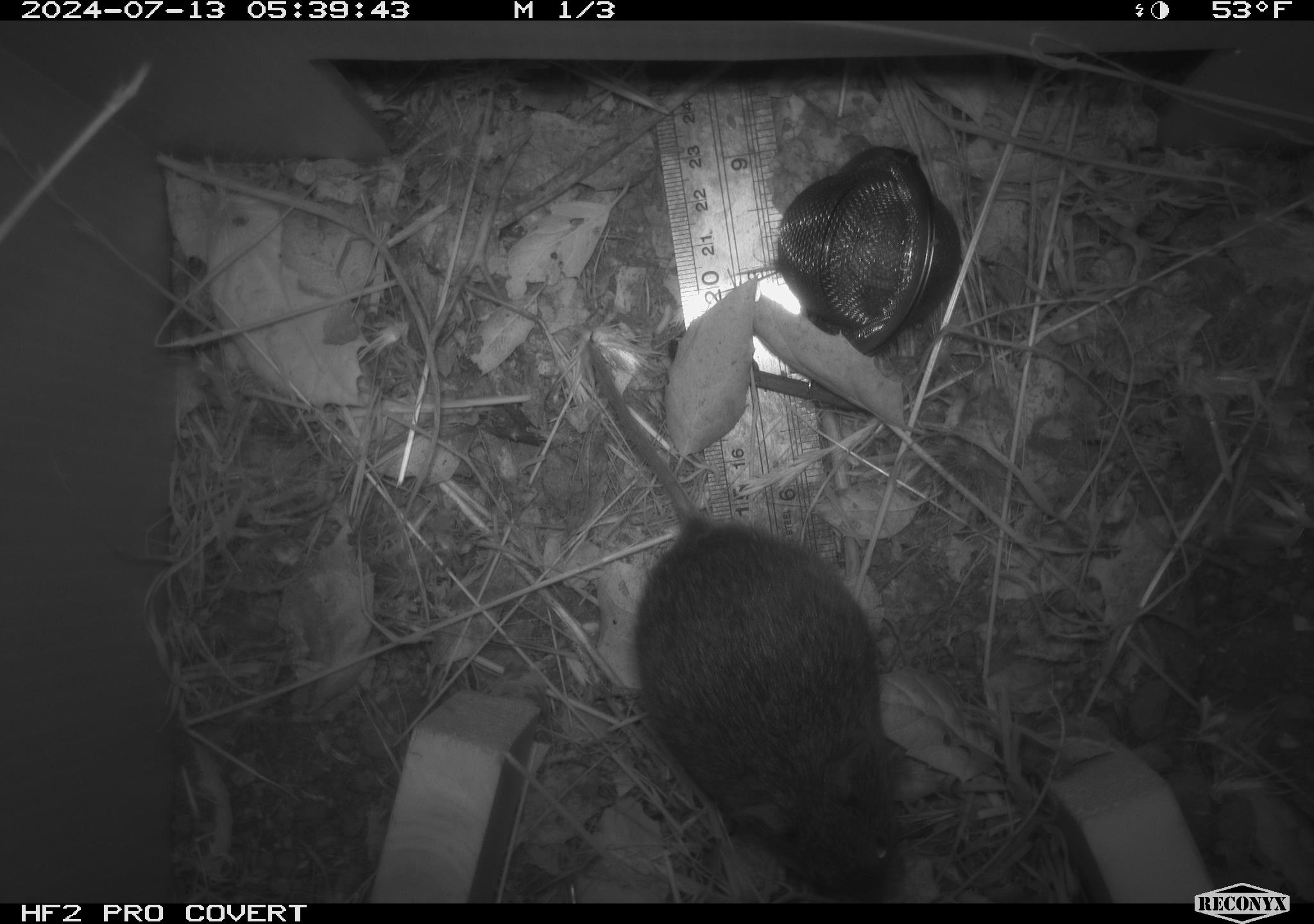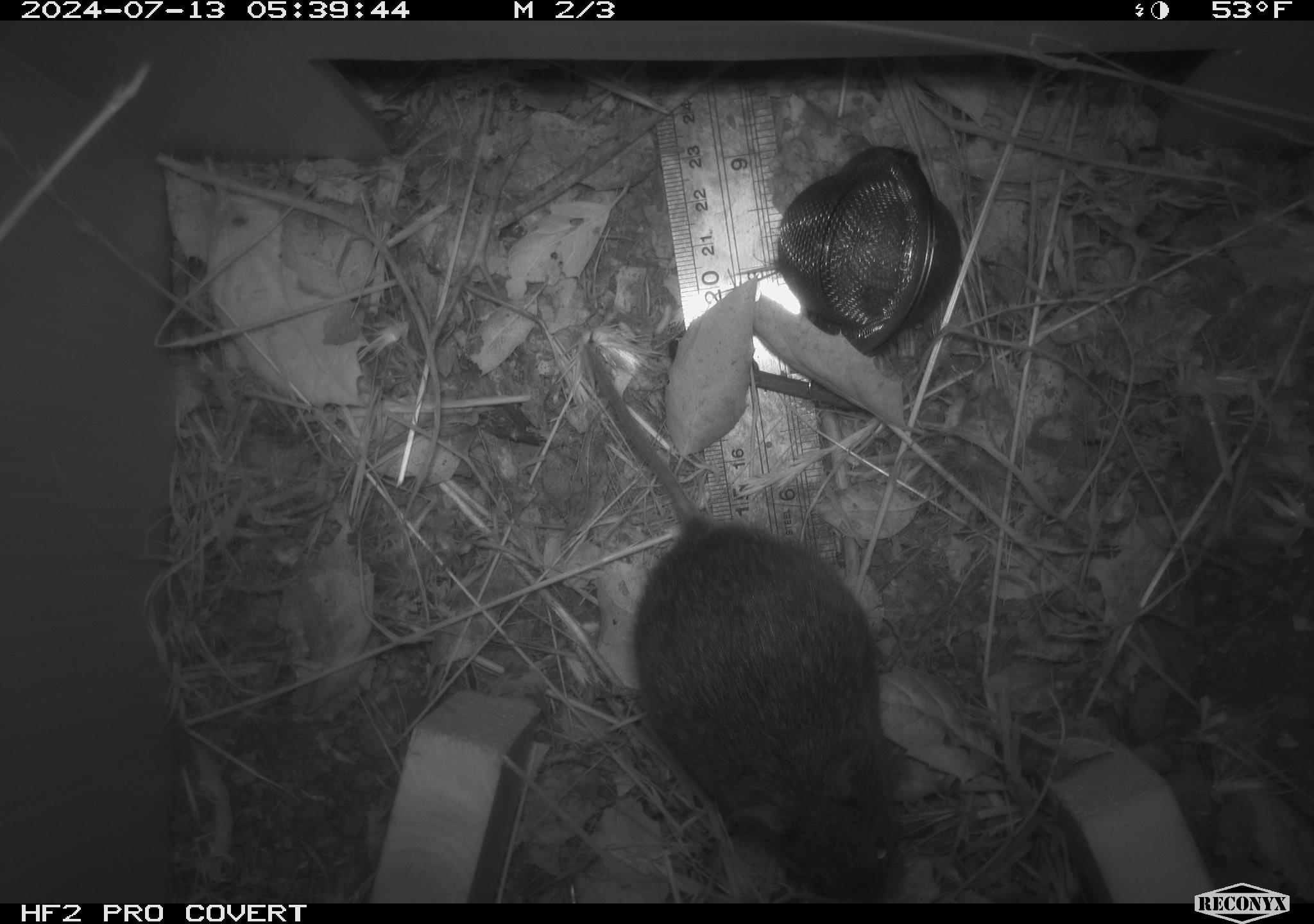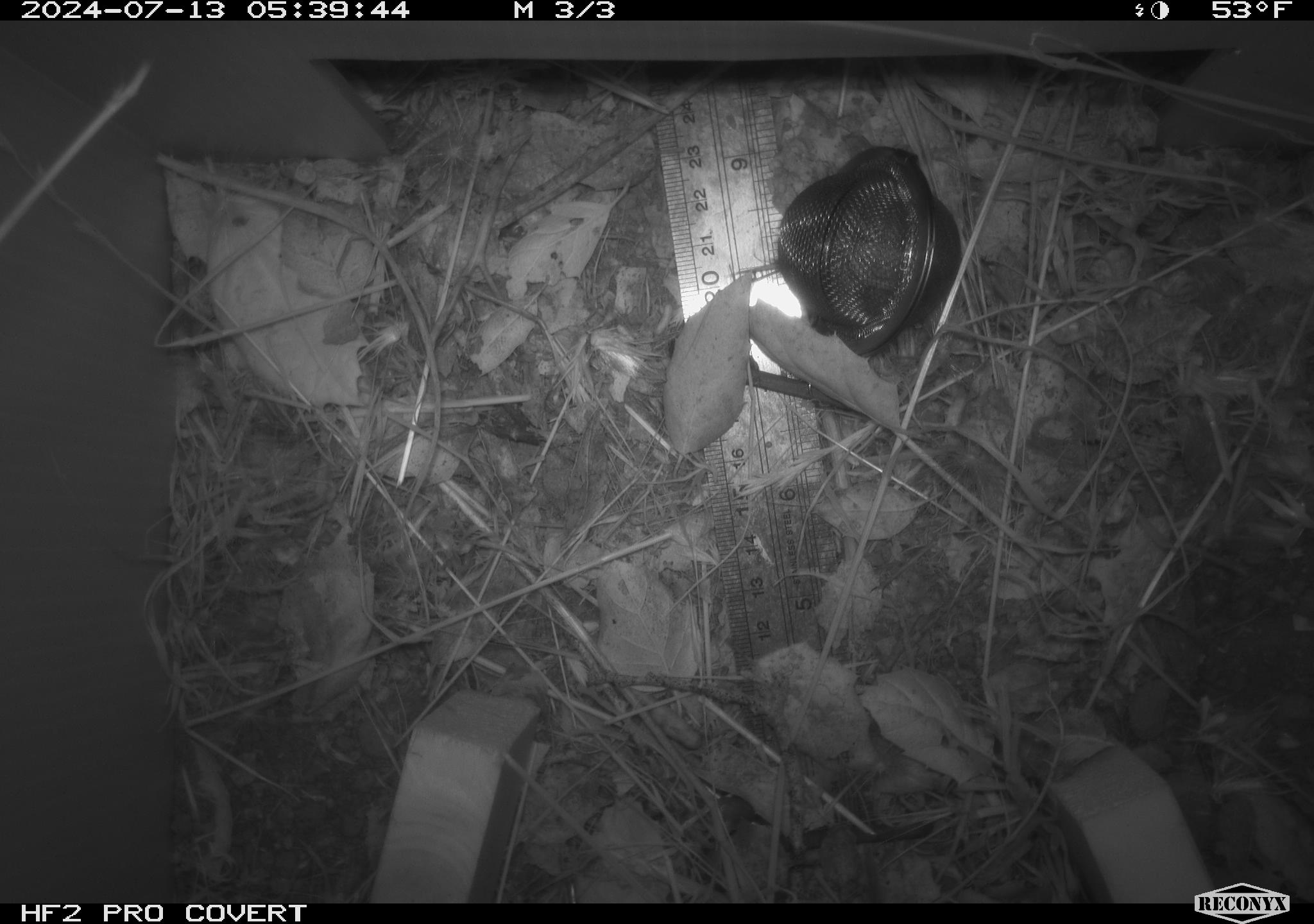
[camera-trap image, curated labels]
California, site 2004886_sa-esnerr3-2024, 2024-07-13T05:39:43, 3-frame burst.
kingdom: Animalia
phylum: Chordata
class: Mammalia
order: Rodentia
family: Cricetidae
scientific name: Cricetidae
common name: hamsters, voles, lemmings, and allies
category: cricetidae family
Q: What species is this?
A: Cricetidae family (hamsters, voles, lemmings, and allies) (Cricetidae).